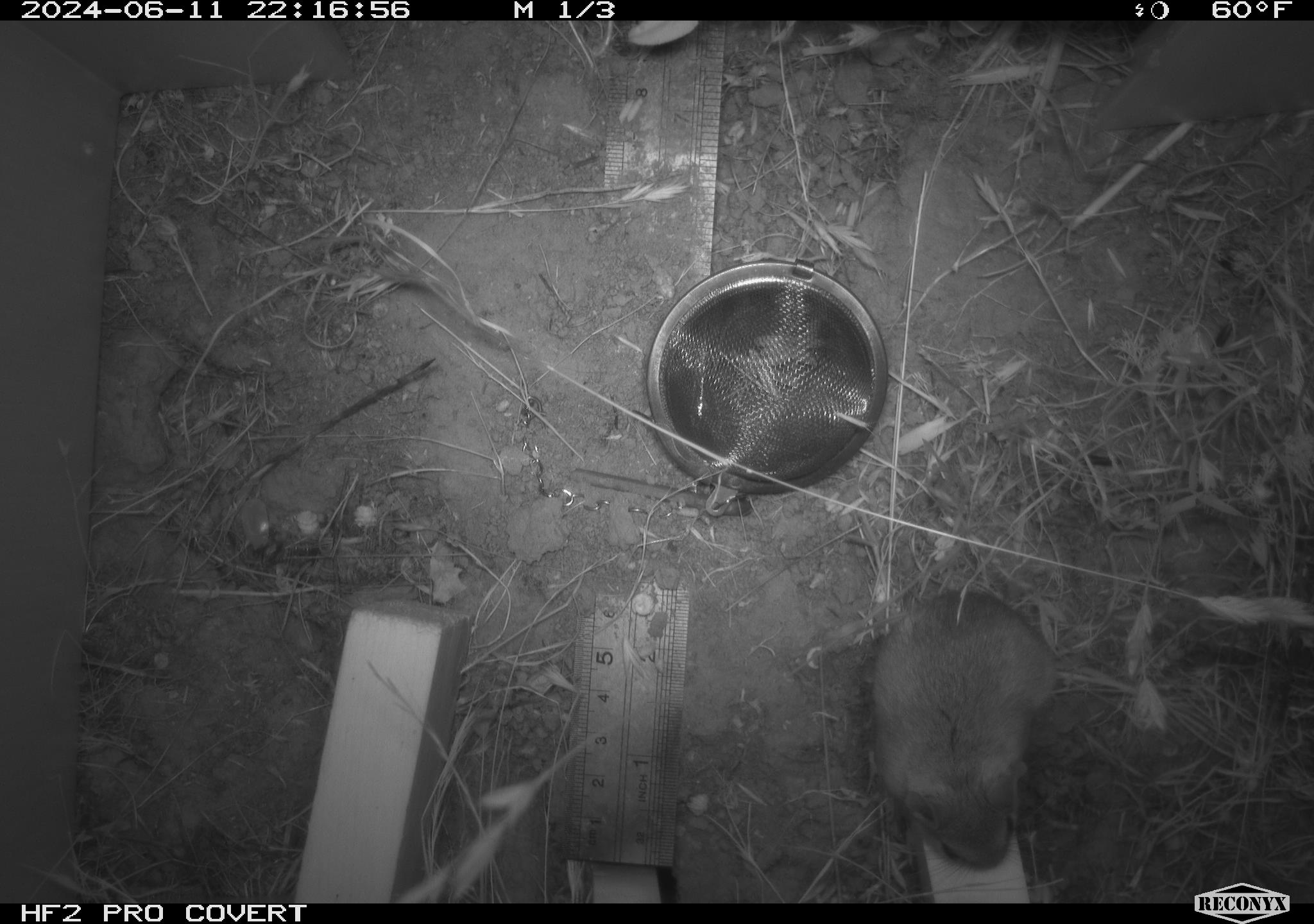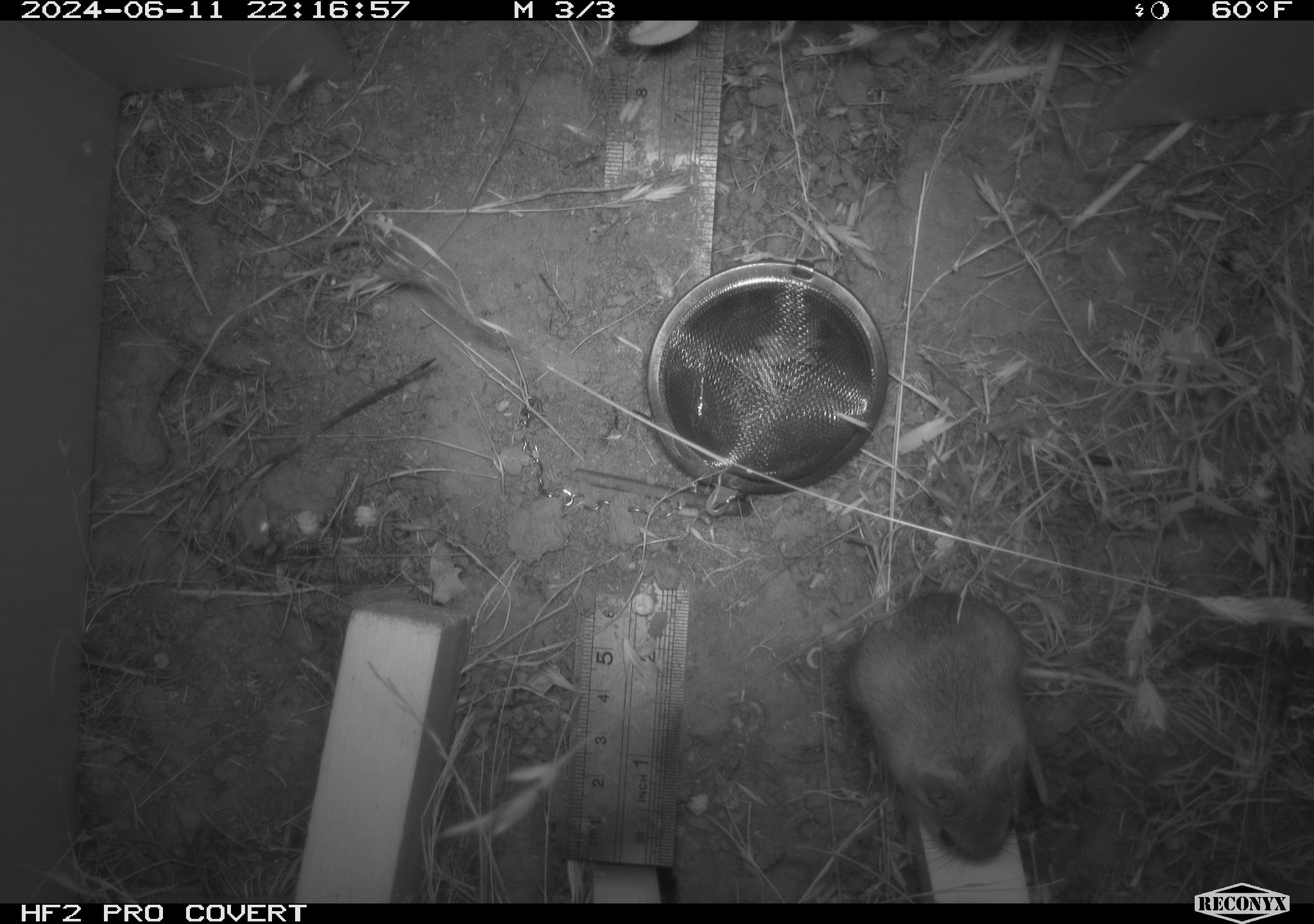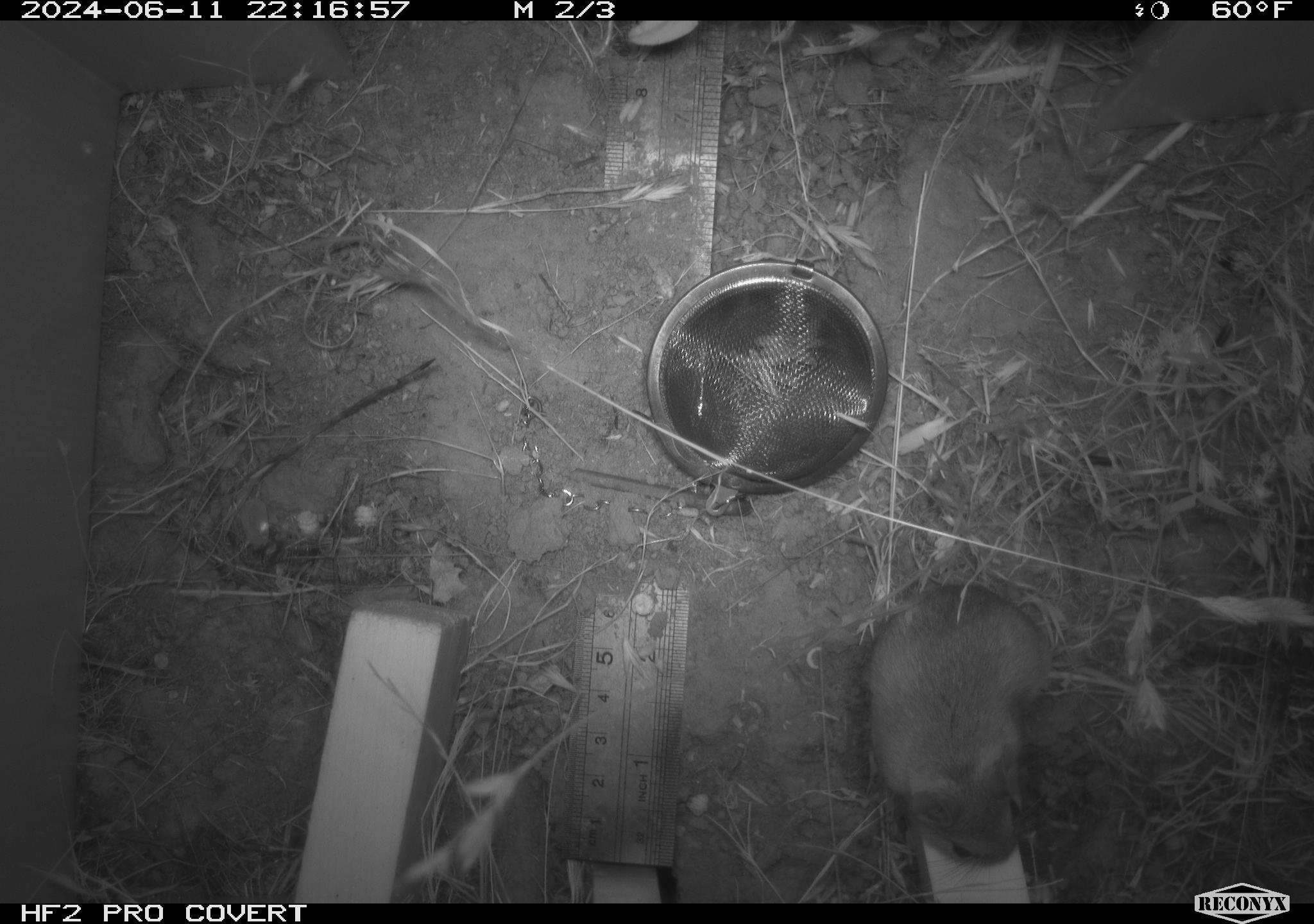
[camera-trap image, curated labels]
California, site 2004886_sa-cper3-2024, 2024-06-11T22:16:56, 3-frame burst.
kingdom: Animalia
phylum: Chordata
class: Mammalia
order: Rodentia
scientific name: Rodentia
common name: rodent